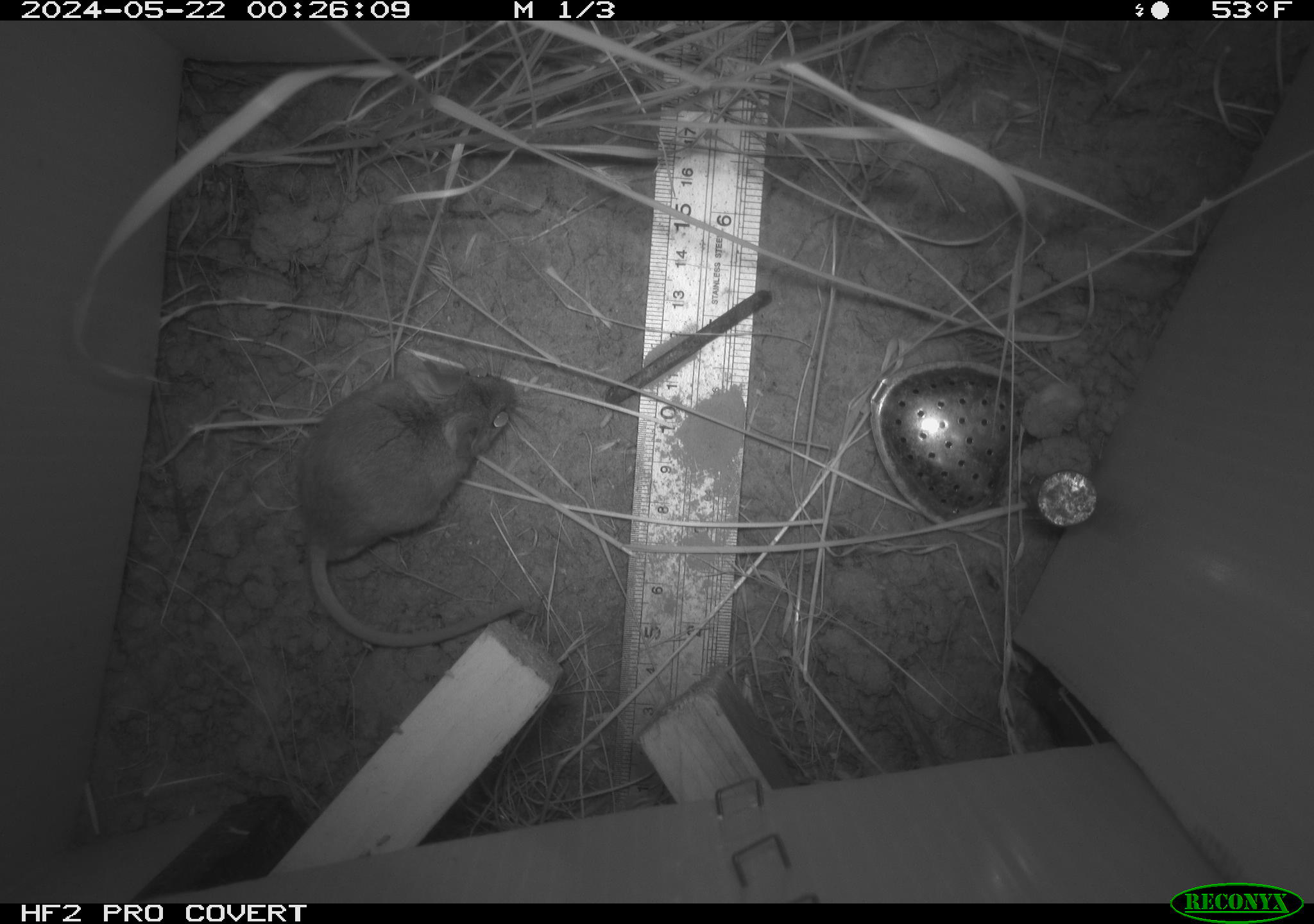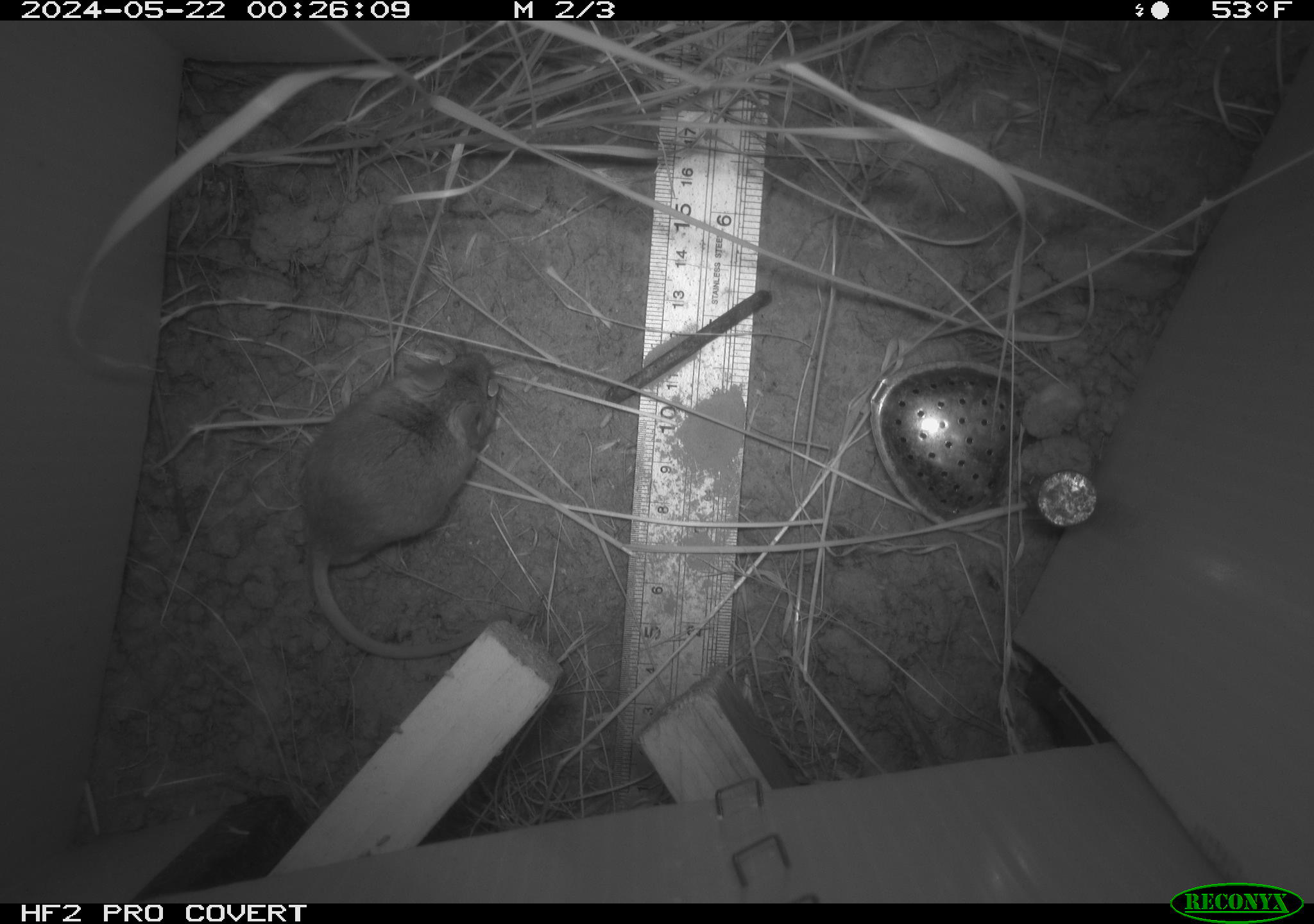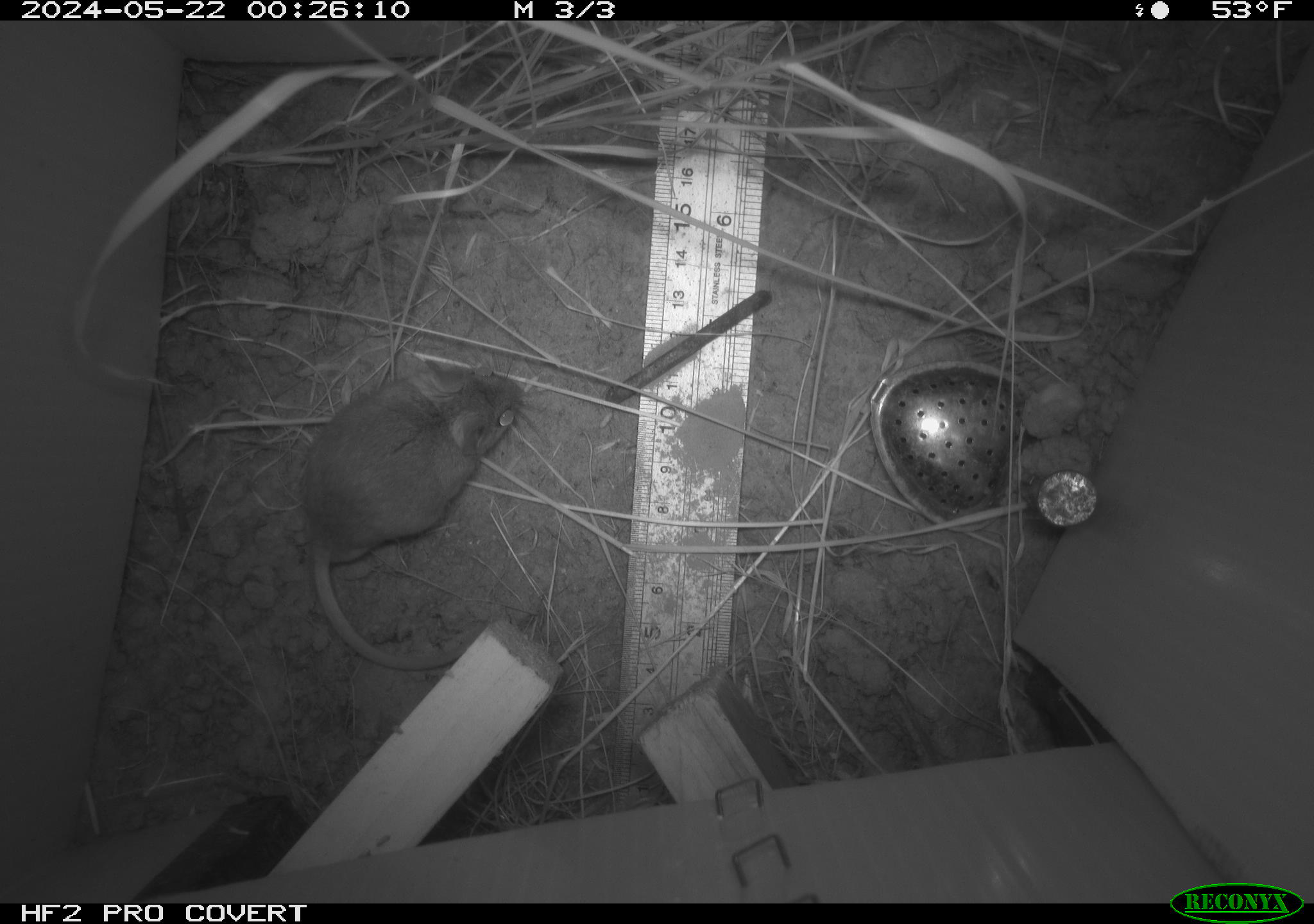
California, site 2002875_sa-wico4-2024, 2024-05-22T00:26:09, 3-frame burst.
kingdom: Animalia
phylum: Chordata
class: Mammalia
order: Rodentia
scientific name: Rodentia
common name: mouse species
Mouse species (Rodentia).